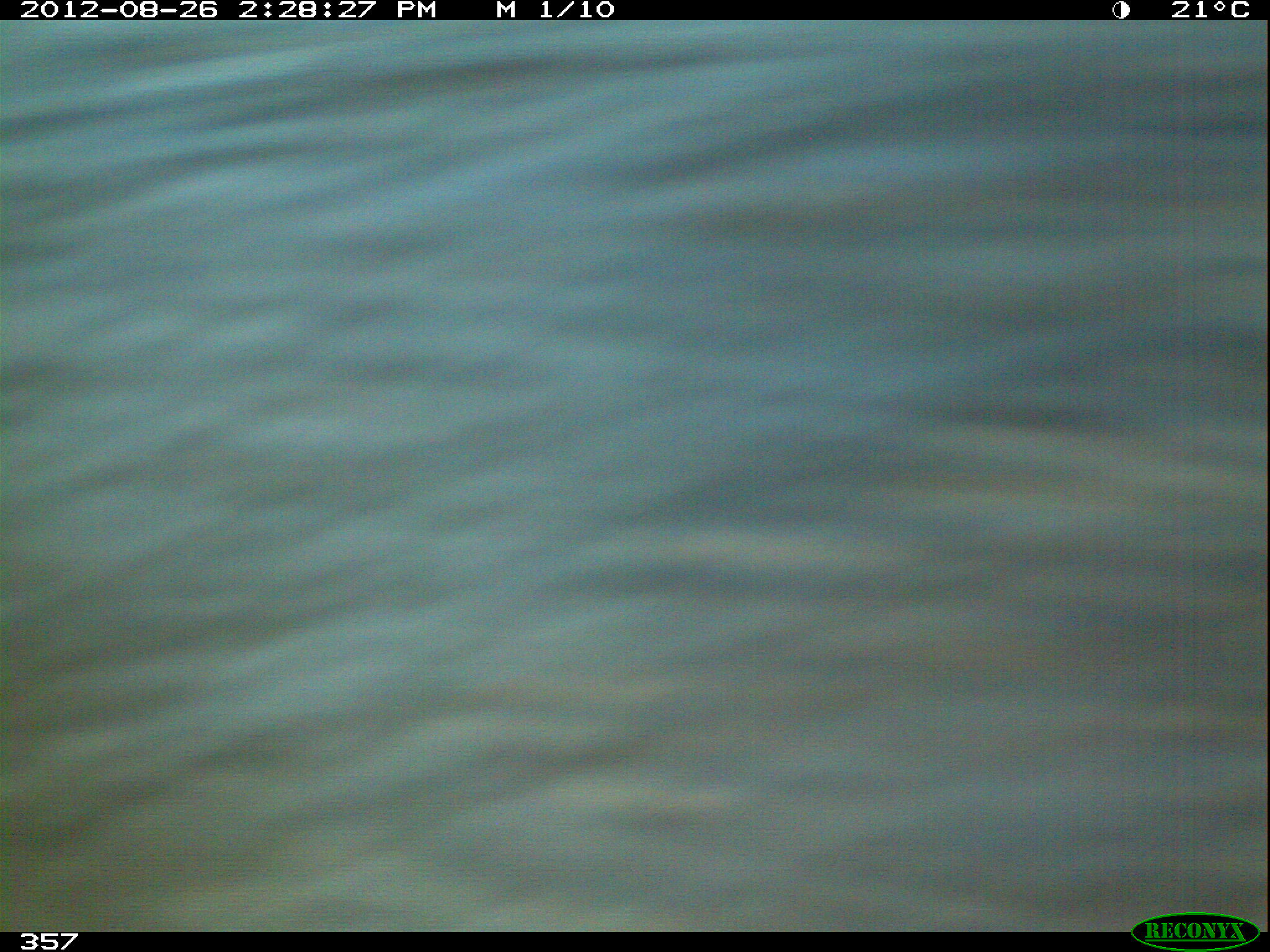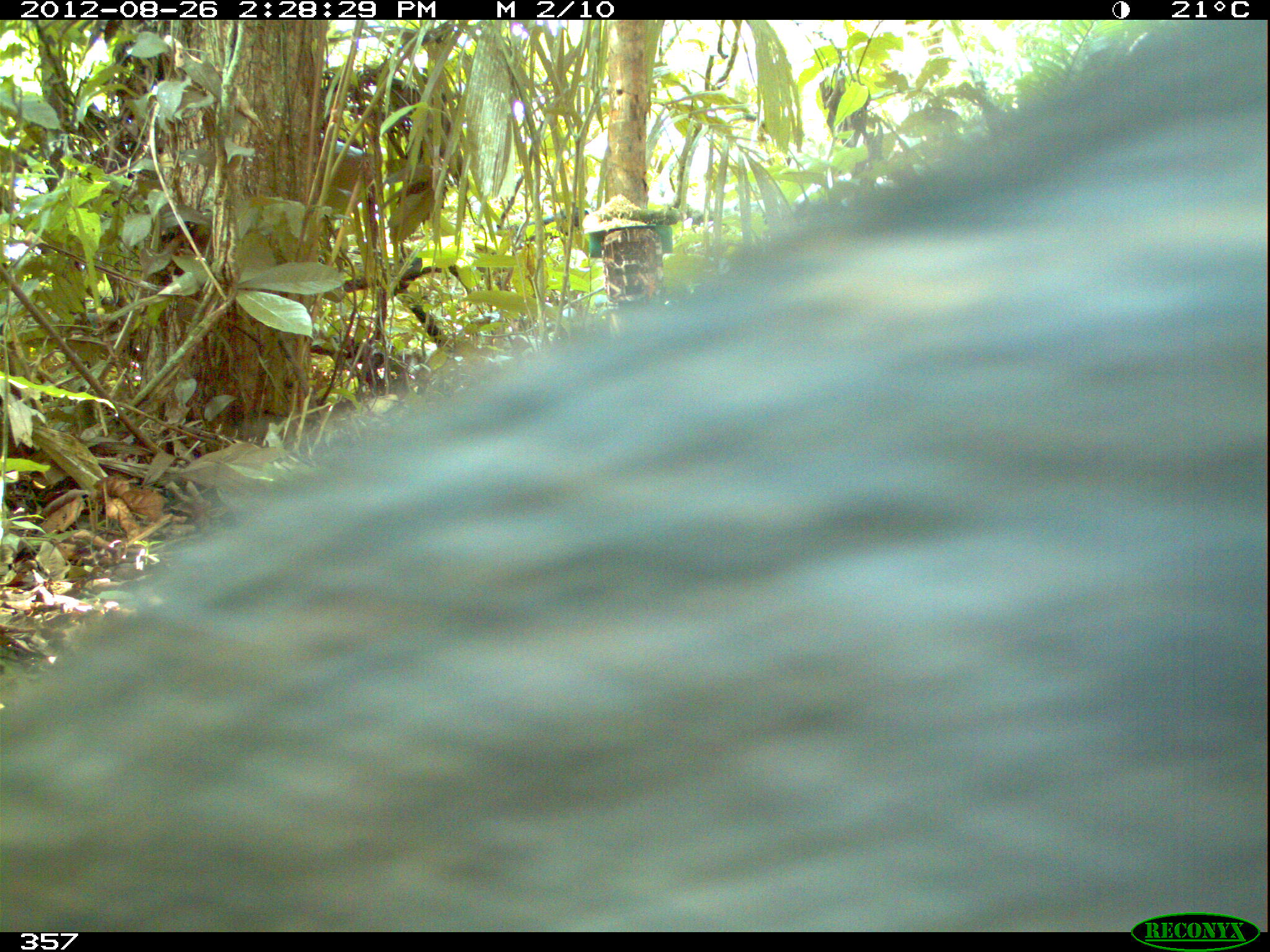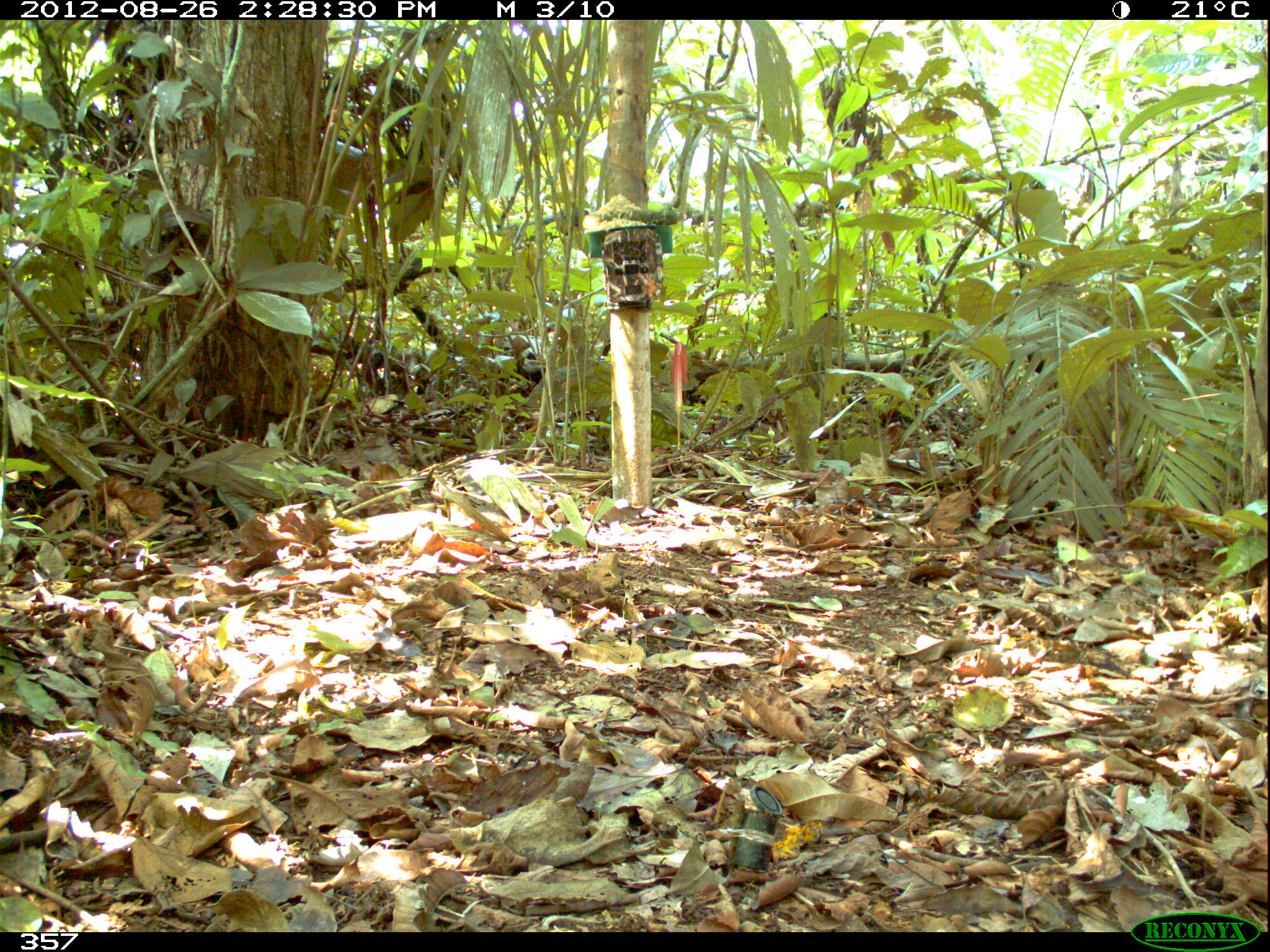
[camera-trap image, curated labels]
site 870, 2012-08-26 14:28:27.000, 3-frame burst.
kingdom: Animalia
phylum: Chordata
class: Mammalia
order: Artiodactyla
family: Tayassuidae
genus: Tayassu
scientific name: Tayassu pecari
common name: white-lipped peccary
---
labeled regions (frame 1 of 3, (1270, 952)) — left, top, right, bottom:
tayassu pecari: 0, 20, 1267, 931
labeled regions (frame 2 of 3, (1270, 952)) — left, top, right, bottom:
tayassu pecari: 0, 19, 1264, 928